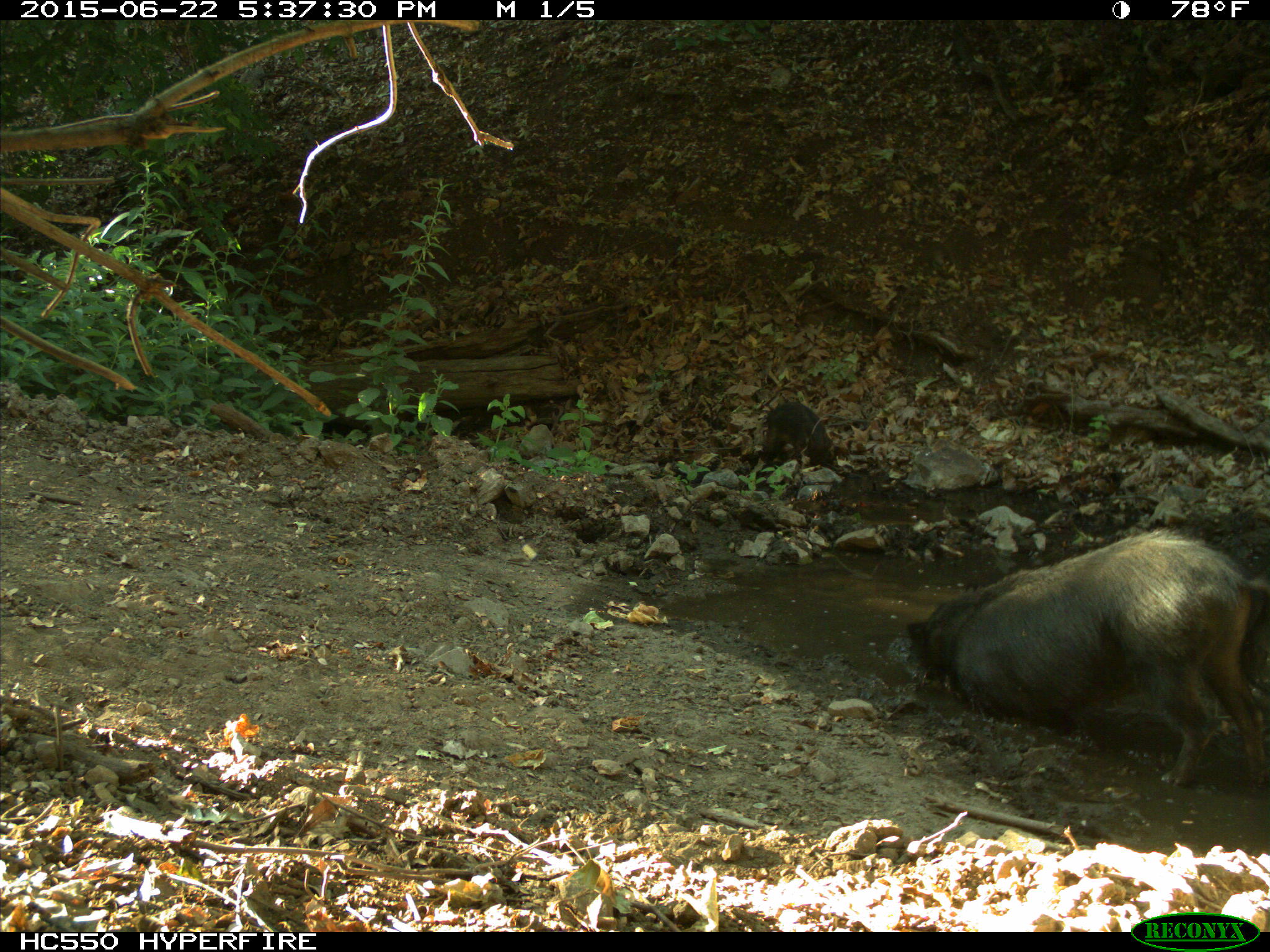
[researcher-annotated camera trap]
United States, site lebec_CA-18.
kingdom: Animalia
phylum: Chordata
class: Mammalia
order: Artiodactyla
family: Suidae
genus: Sus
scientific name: Sus scrofa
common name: wild boar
Sus scrofa (wild boar).